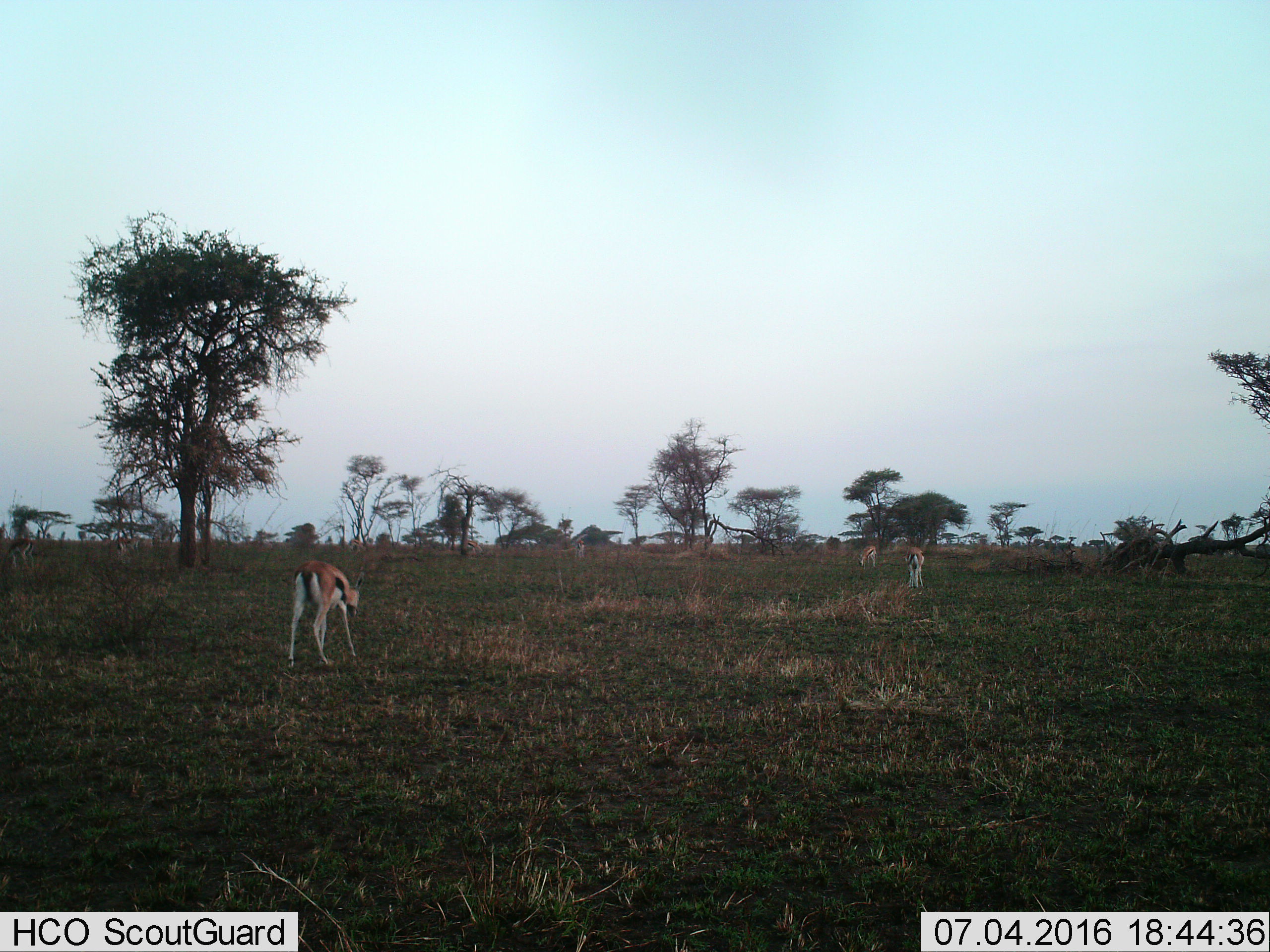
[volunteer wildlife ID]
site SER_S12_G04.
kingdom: Animalia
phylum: Chordata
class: Mammalia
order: Artiodactyla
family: Bovidae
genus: Eudorcas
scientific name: Eudorcas thomsonii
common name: thomson's gazelle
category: gazellethomsons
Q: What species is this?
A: Gazellethomsons (thomson's gazelle) (Eudorcas thomsonii).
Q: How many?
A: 3.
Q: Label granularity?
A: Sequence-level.